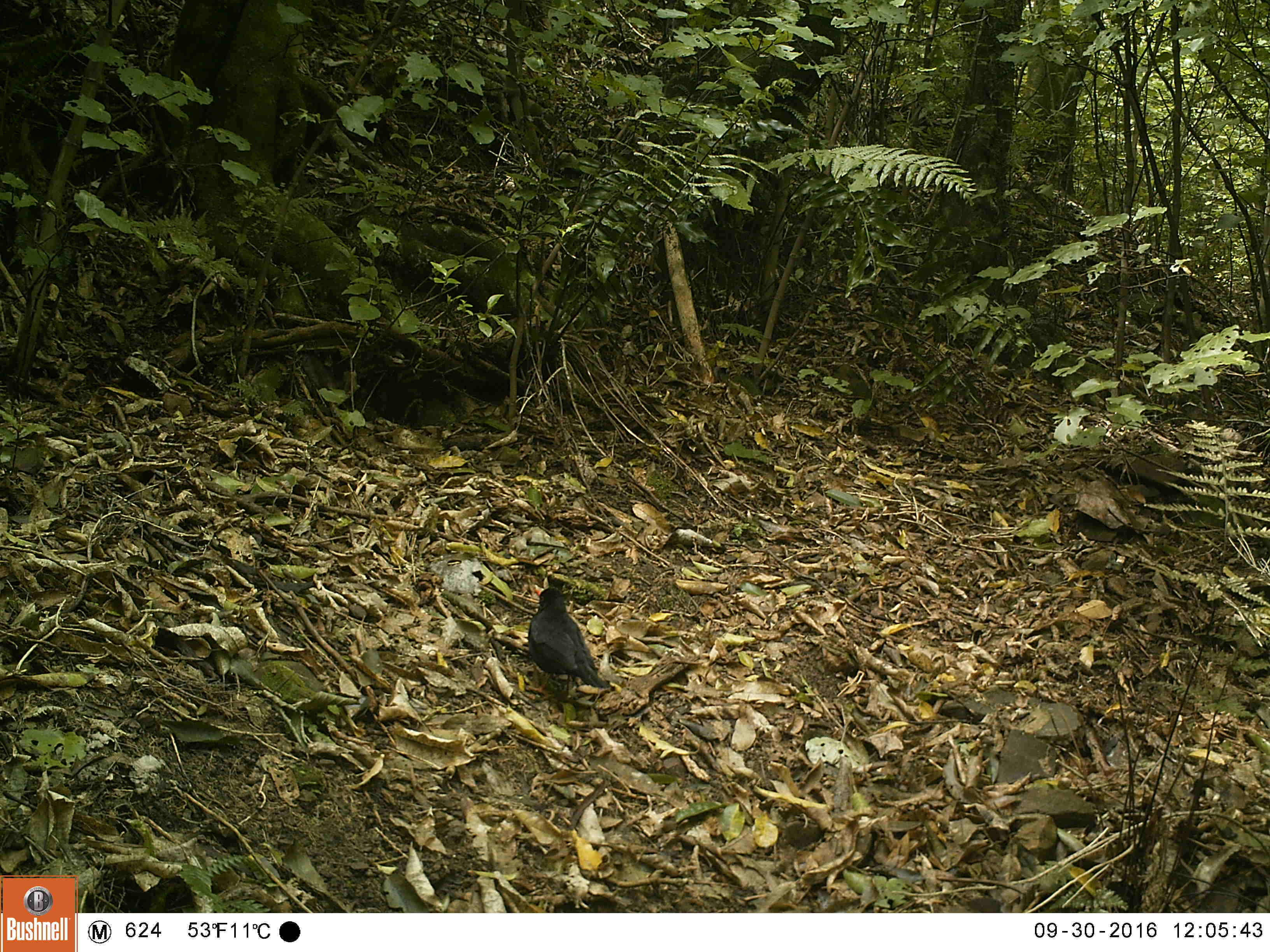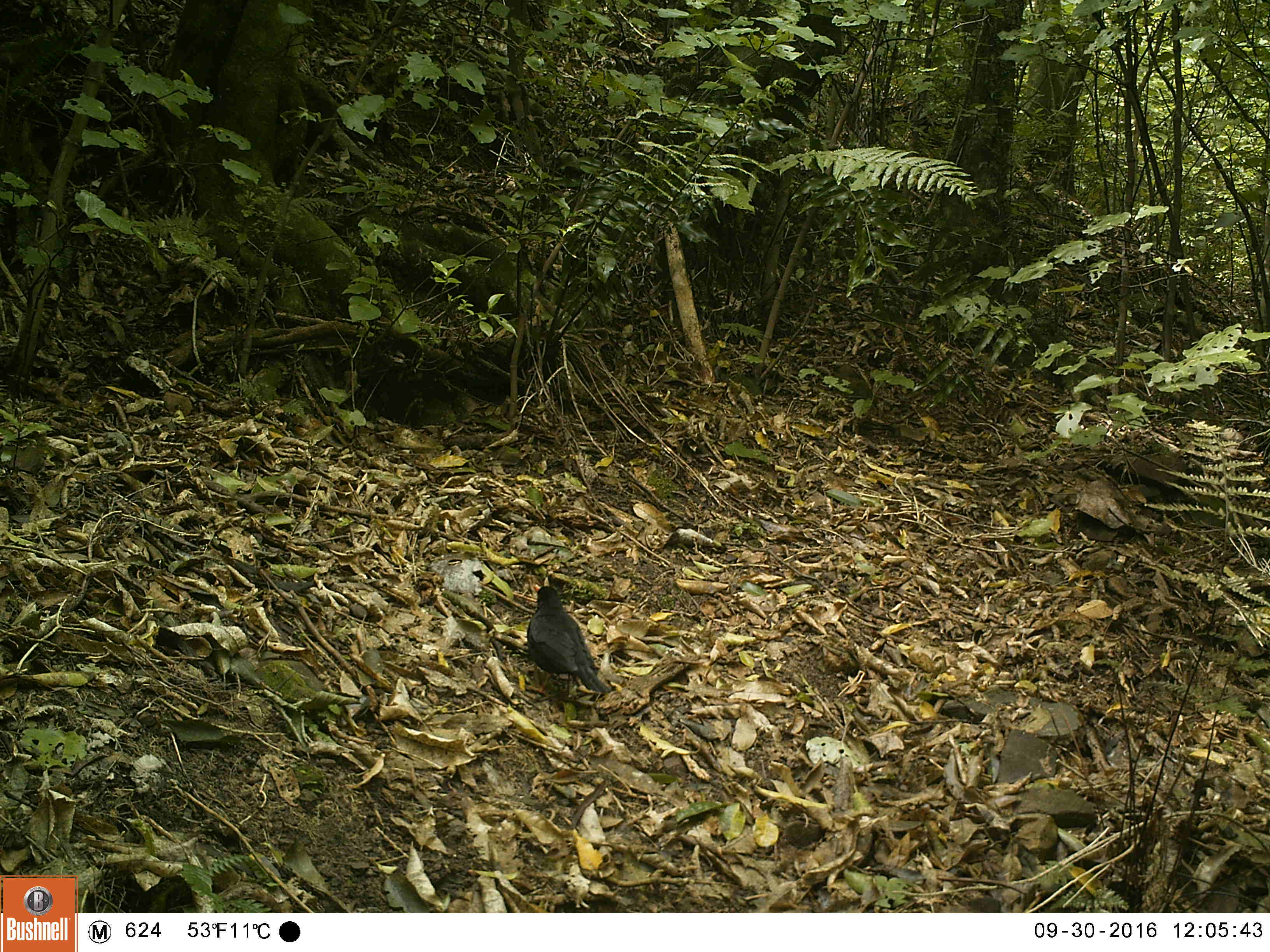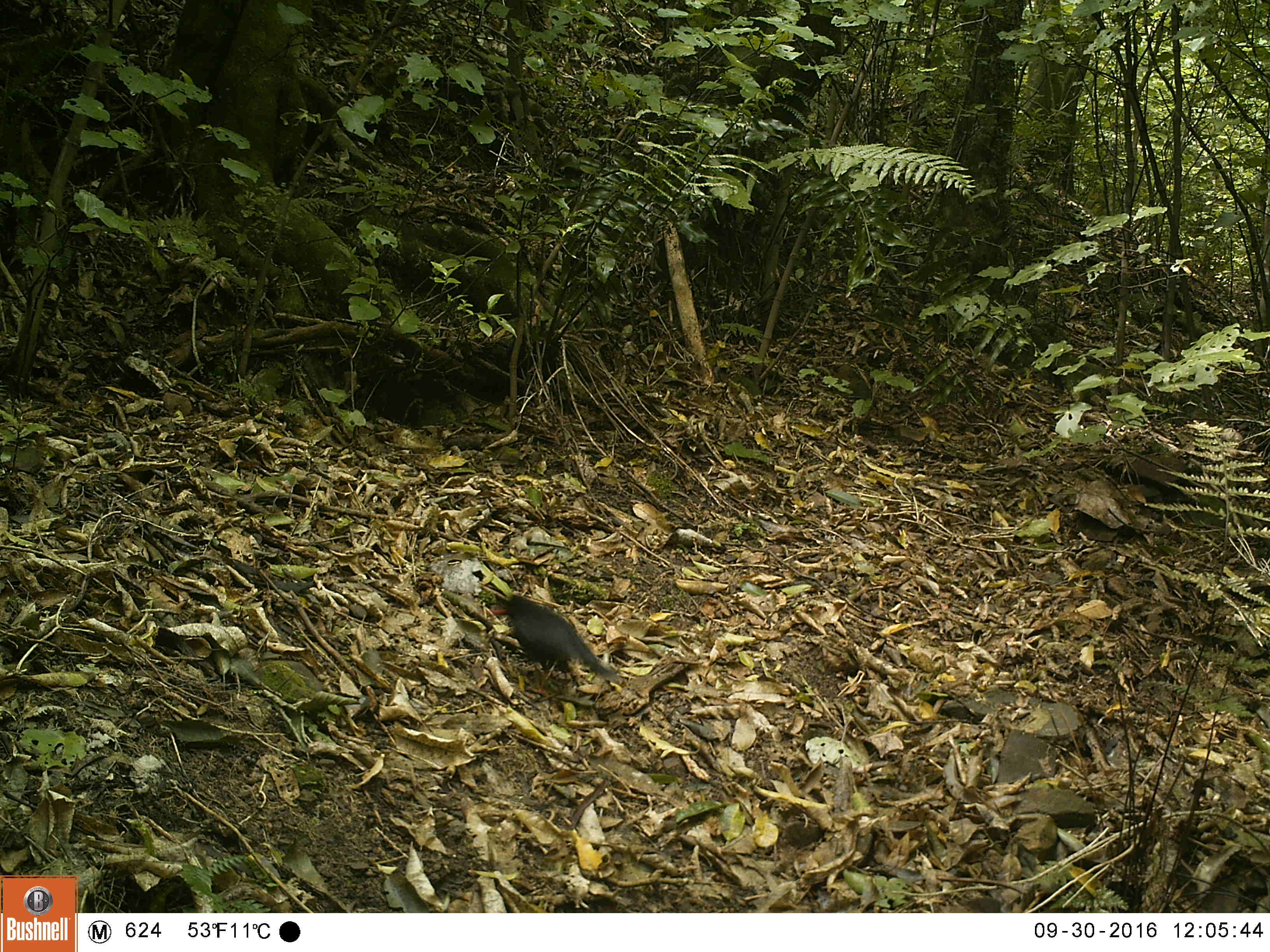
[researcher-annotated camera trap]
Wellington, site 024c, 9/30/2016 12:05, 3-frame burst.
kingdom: Animalia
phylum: Chordata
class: Aves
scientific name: Aves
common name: bird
Bird (Aves).